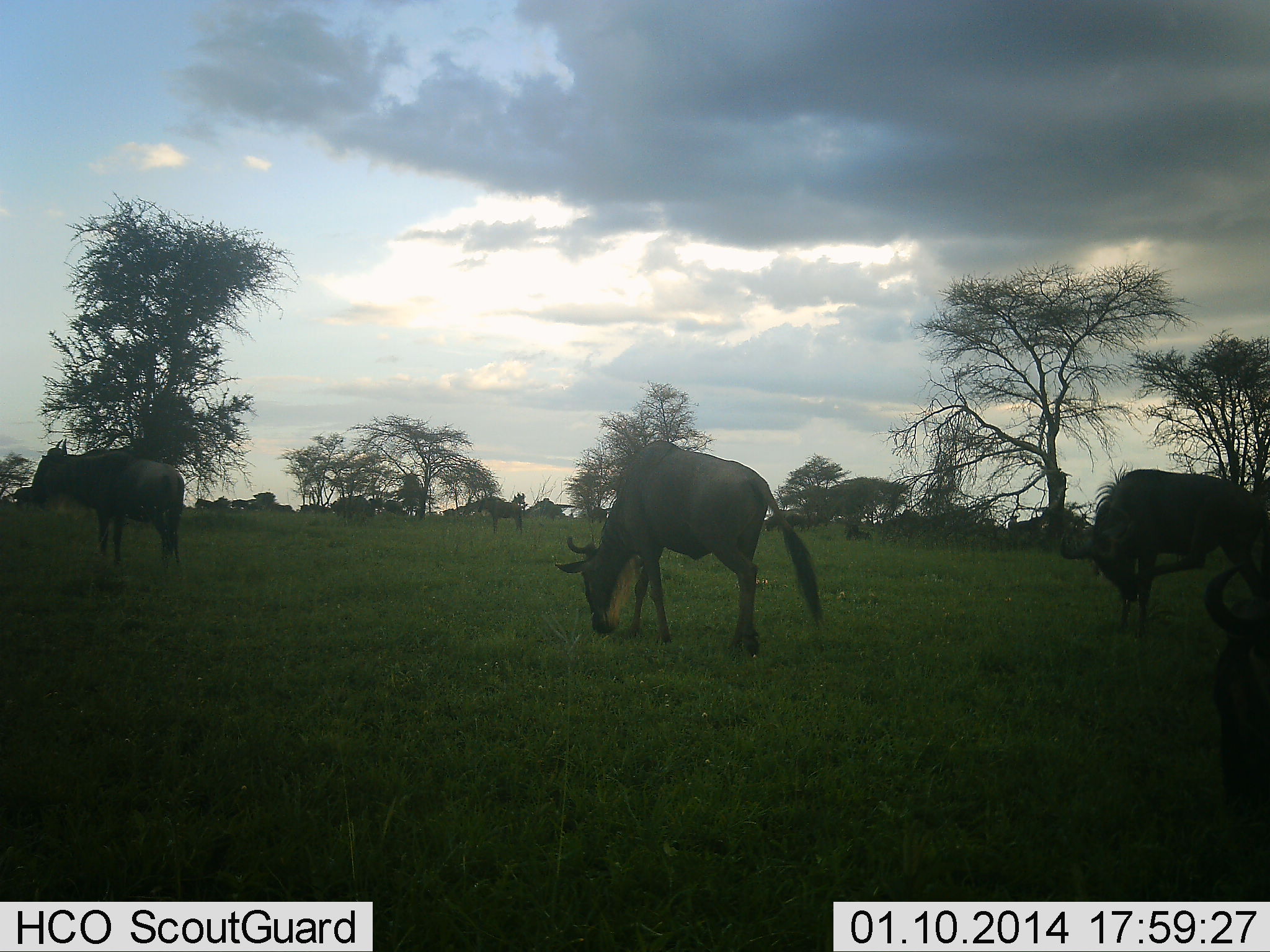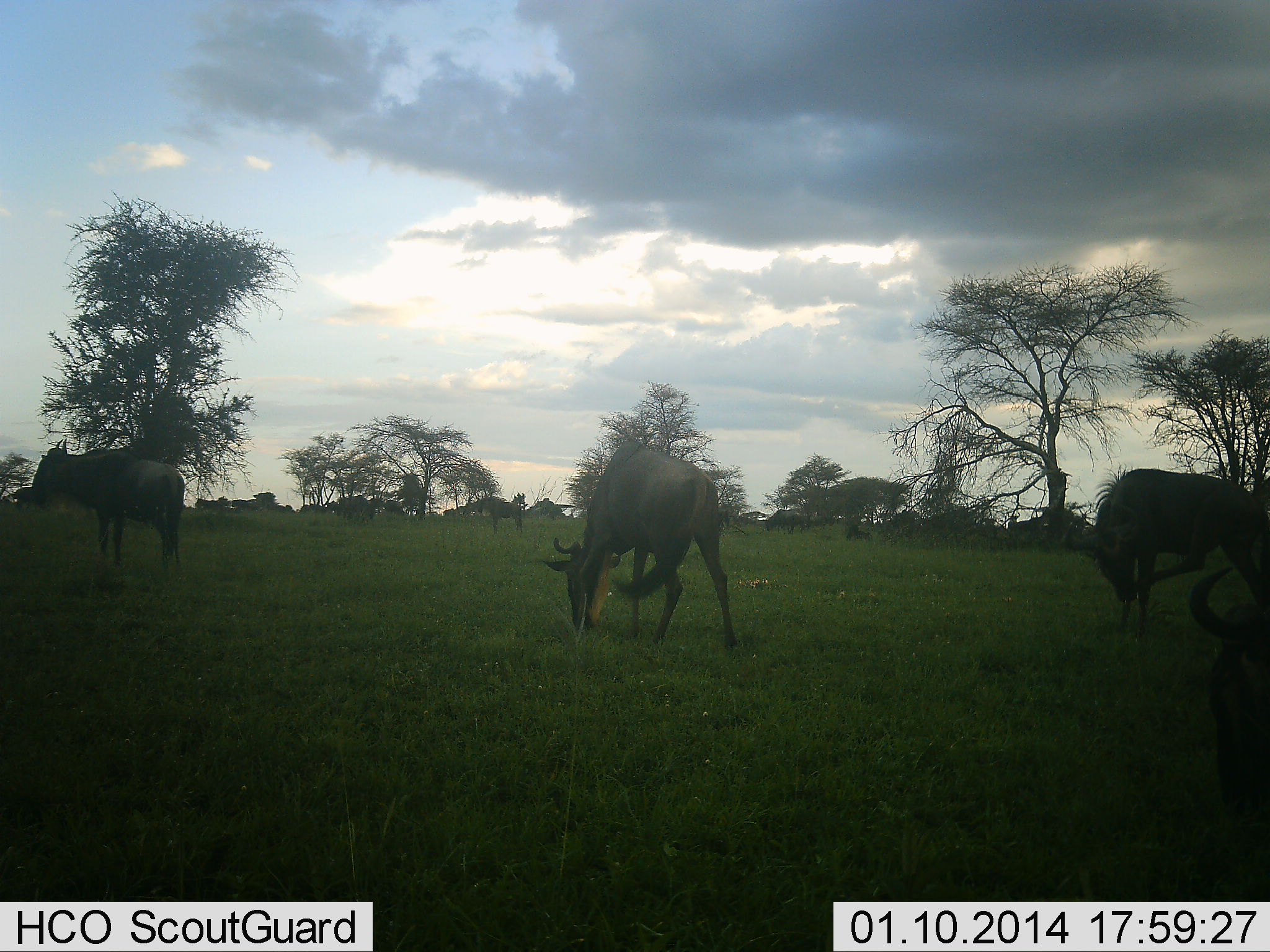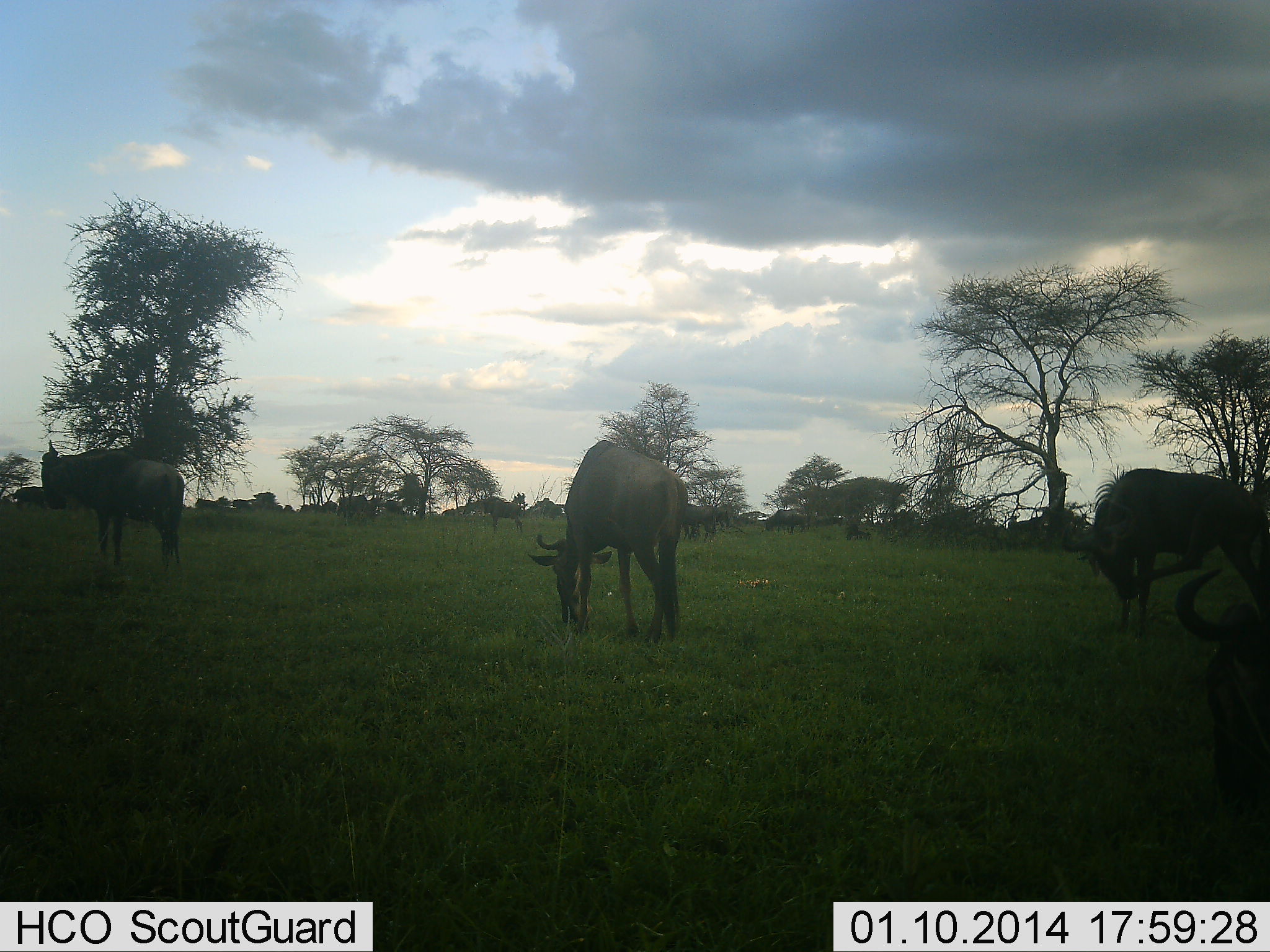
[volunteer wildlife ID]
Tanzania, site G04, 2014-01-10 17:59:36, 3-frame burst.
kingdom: Animalia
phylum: Chordata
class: Mammalia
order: Artiodactyla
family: Bovidae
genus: Connochaetes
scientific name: Connochaetes taurinus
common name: blue wildebeest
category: wildebeest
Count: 7.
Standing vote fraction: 50%.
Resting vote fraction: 0%.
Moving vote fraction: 60%.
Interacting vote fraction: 0%.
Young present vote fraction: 0%.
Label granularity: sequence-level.